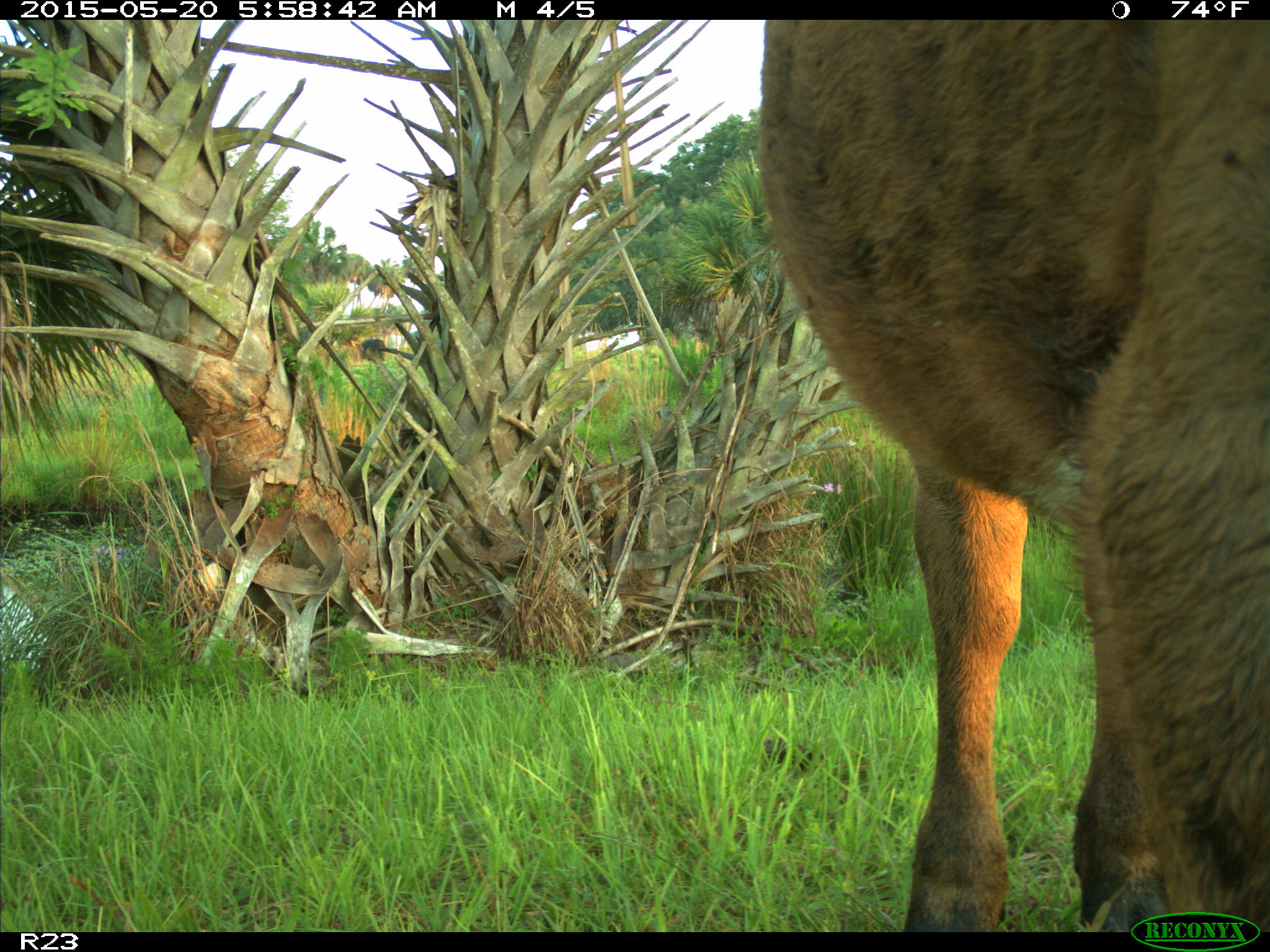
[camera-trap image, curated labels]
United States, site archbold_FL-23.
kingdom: Animalia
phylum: Chordata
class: Mammalia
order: Artiodactyla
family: Bovidae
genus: Bos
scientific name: Bos taurus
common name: domestic cow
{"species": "Bos taurus (domestic cow)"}